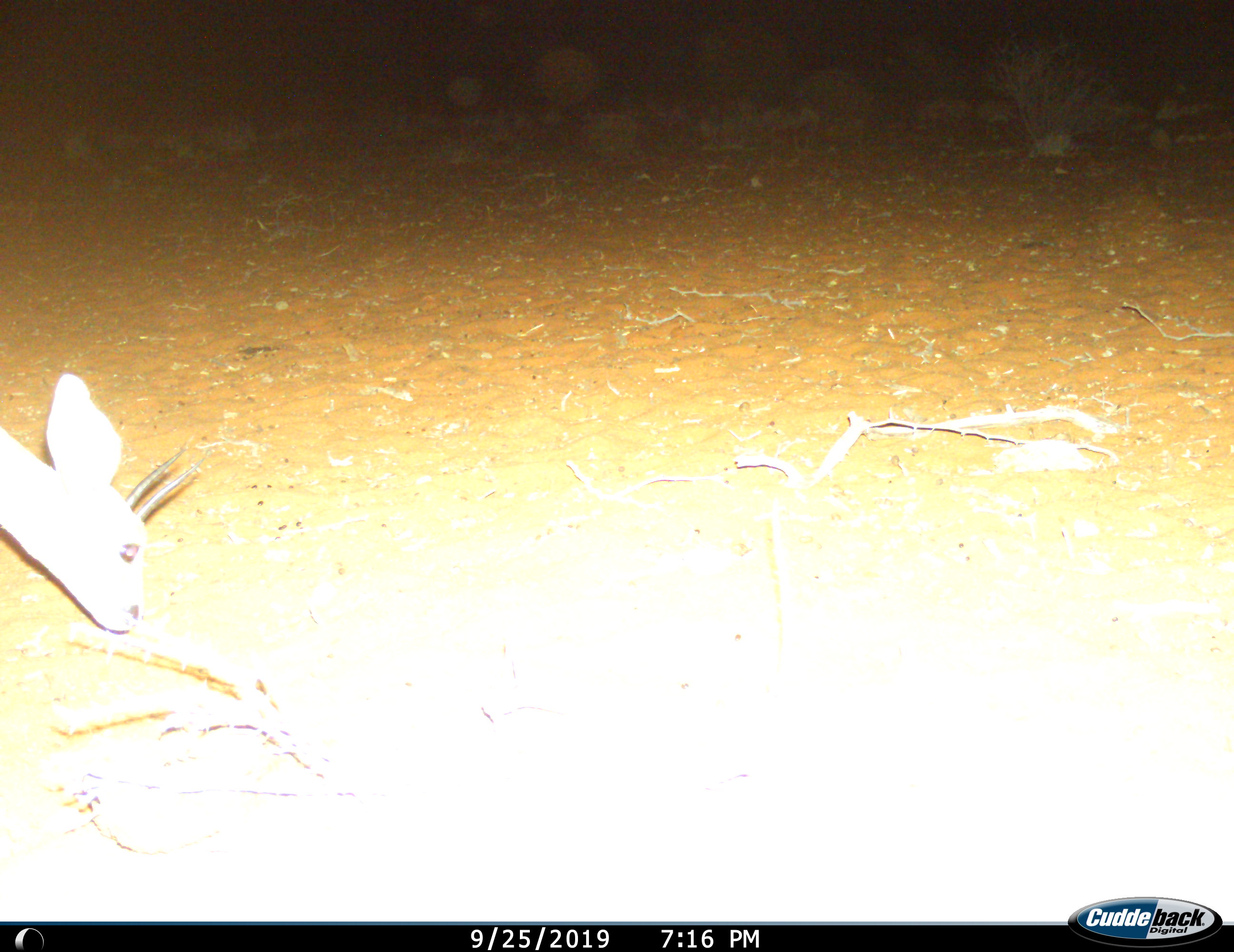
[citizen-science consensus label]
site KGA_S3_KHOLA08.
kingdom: Animalia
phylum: Chordata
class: Mammalia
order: Artiodactyla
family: Bovidae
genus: Raphicerus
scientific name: Raphicerus campestris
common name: steenbok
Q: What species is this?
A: Steenbok (Raphicerus campestris).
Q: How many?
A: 1.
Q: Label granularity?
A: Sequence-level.